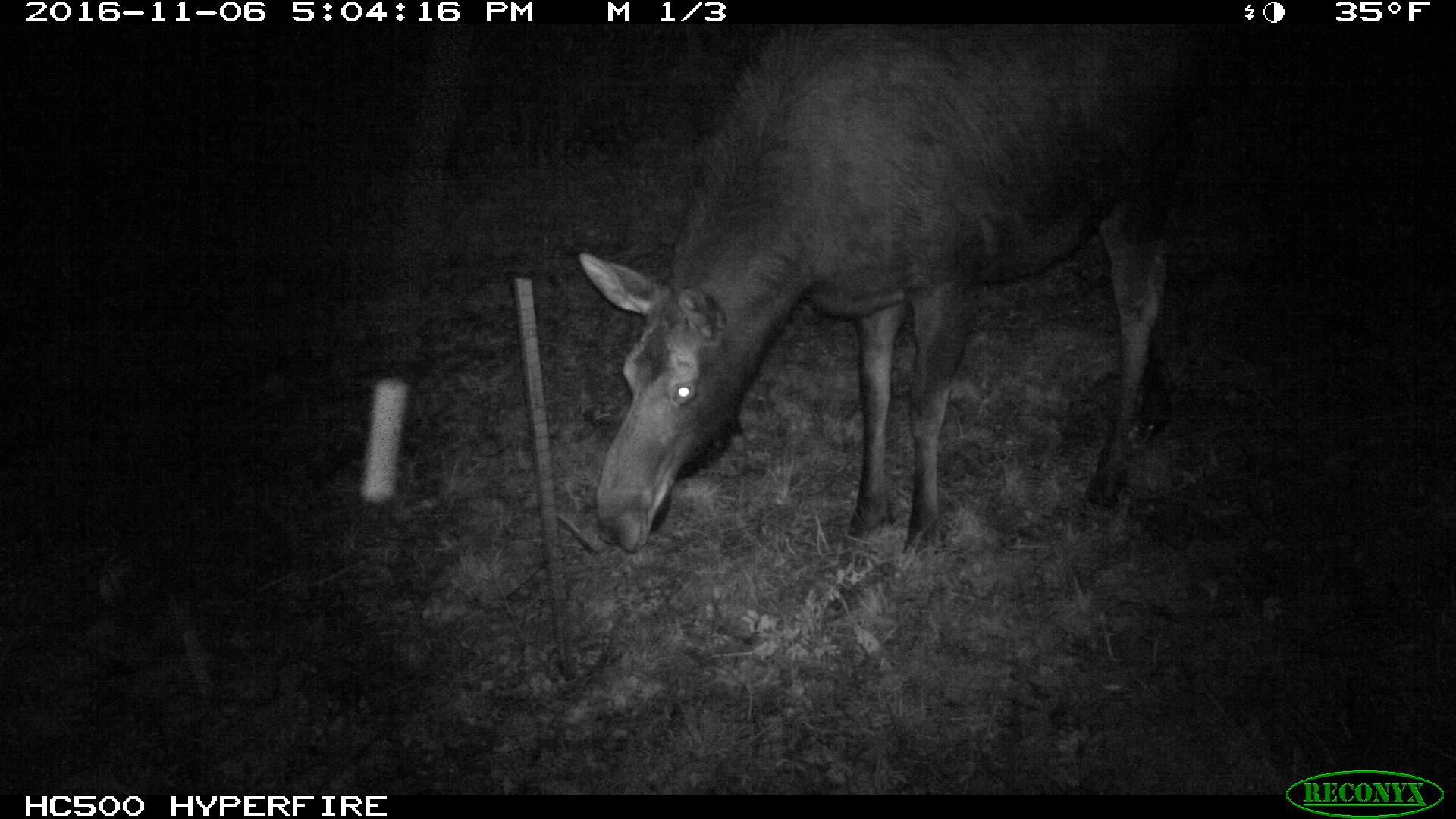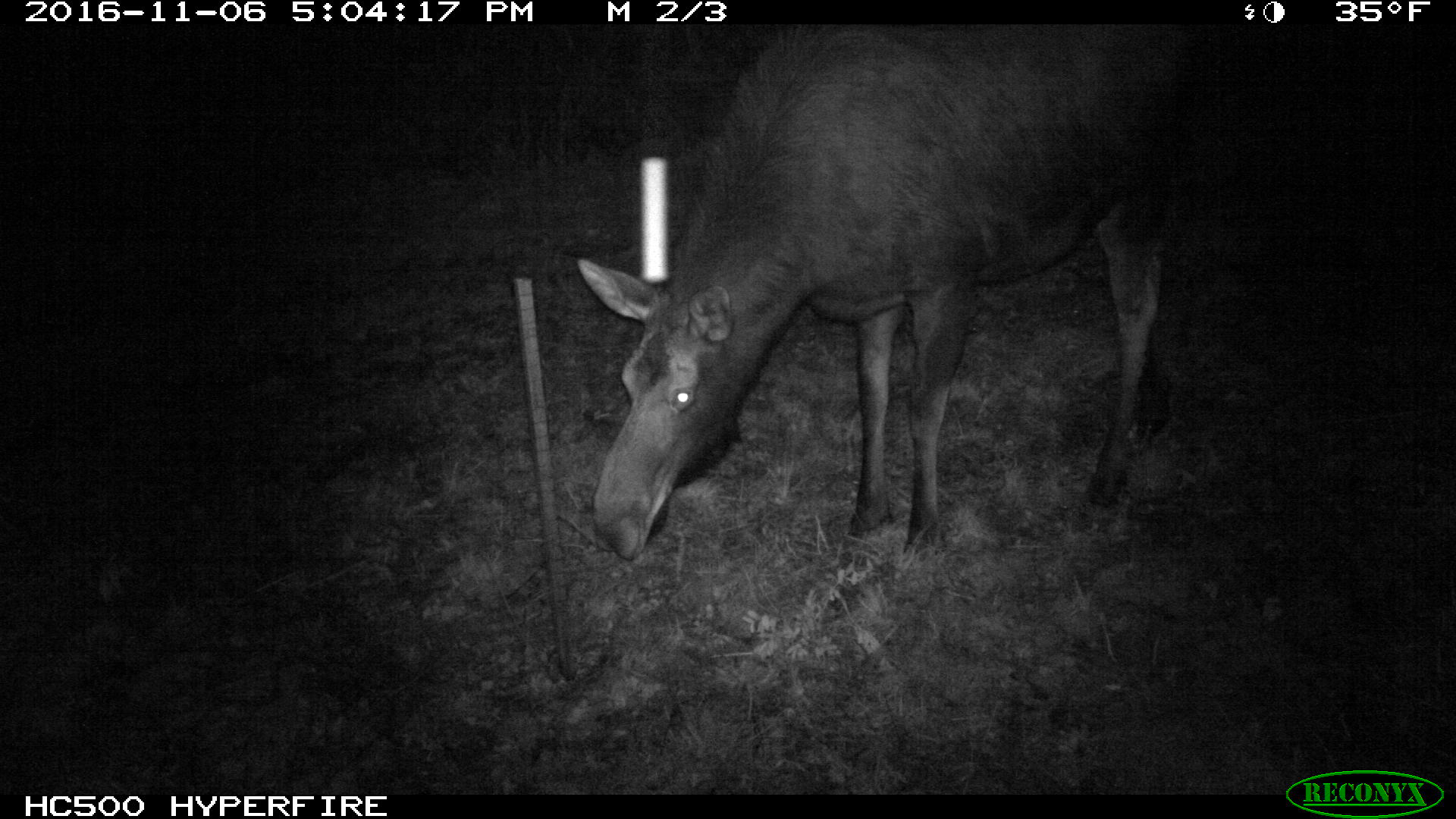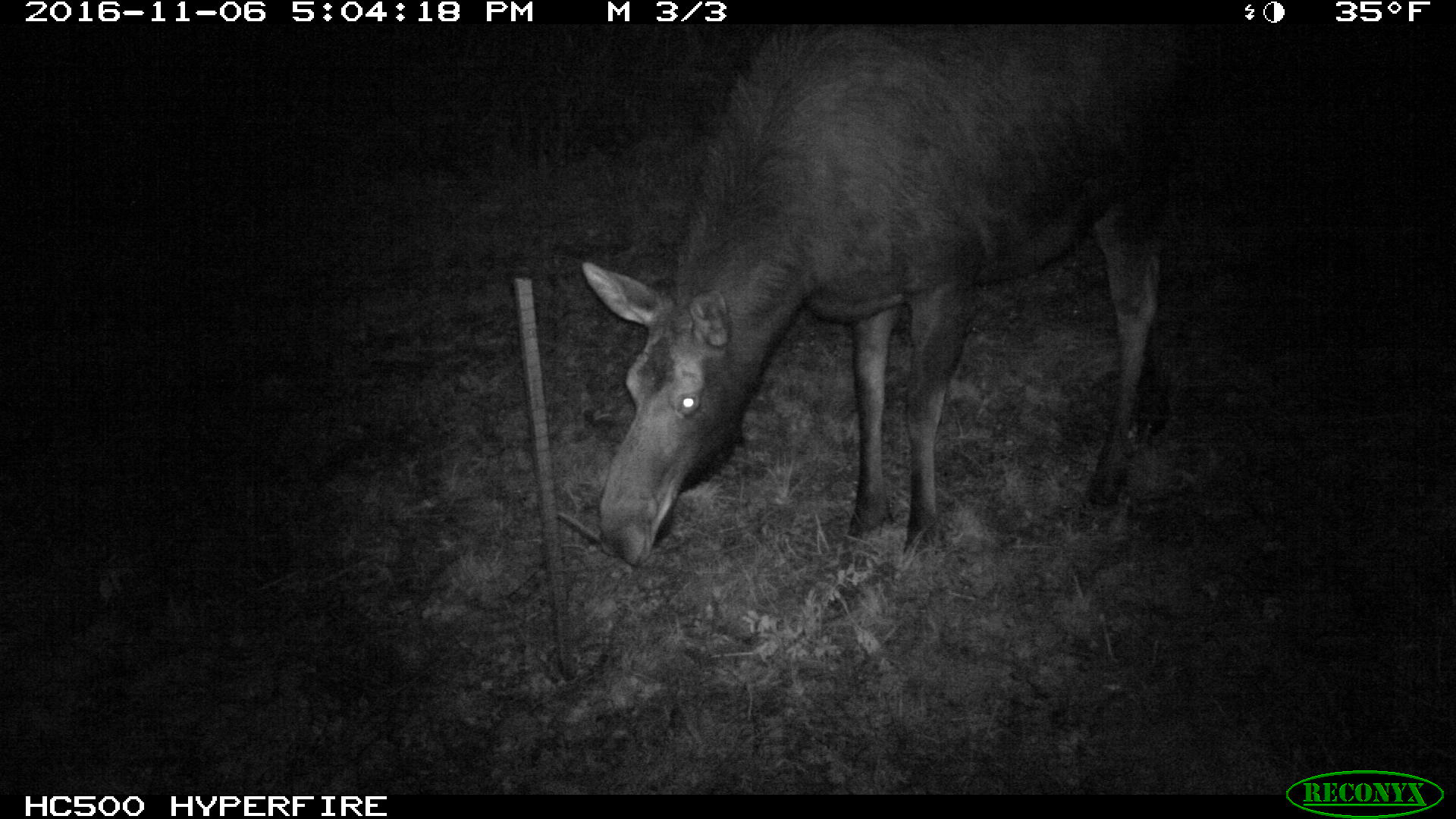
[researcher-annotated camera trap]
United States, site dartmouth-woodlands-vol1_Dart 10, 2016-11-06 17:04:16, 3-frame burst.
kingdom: Animalia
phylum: Chordata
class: Mammalia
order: Artiodactyla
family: Cervidae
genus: Alces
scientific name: Alces alces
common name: moose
Moose (Alces alces).